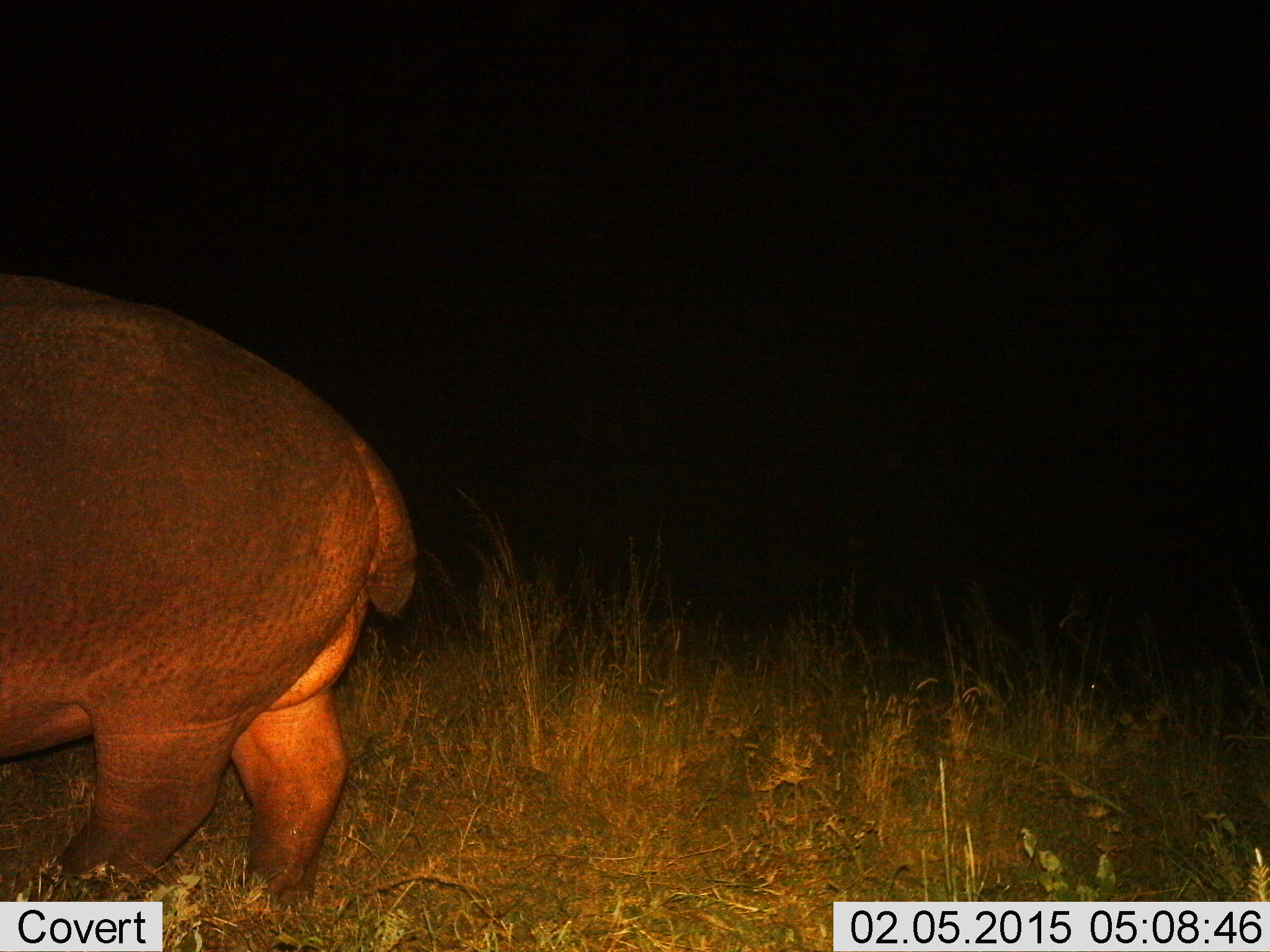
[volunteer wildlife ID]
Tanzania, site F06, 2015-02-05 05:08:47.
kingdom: Animalia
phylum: Chordata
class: Mammalia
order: Artiodactyla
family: Hippopotamidae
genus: Hippopotamus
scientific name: Hippopotamus amphibius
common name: hippopotamus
Hippopotamus (Hippopotamus amphibius), count 1. Behavior (volunteer vote fractions): standing 40%, resting 0%, moving 60%, interacting 0%. Young present (vote fraction): 0%. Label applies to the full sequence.